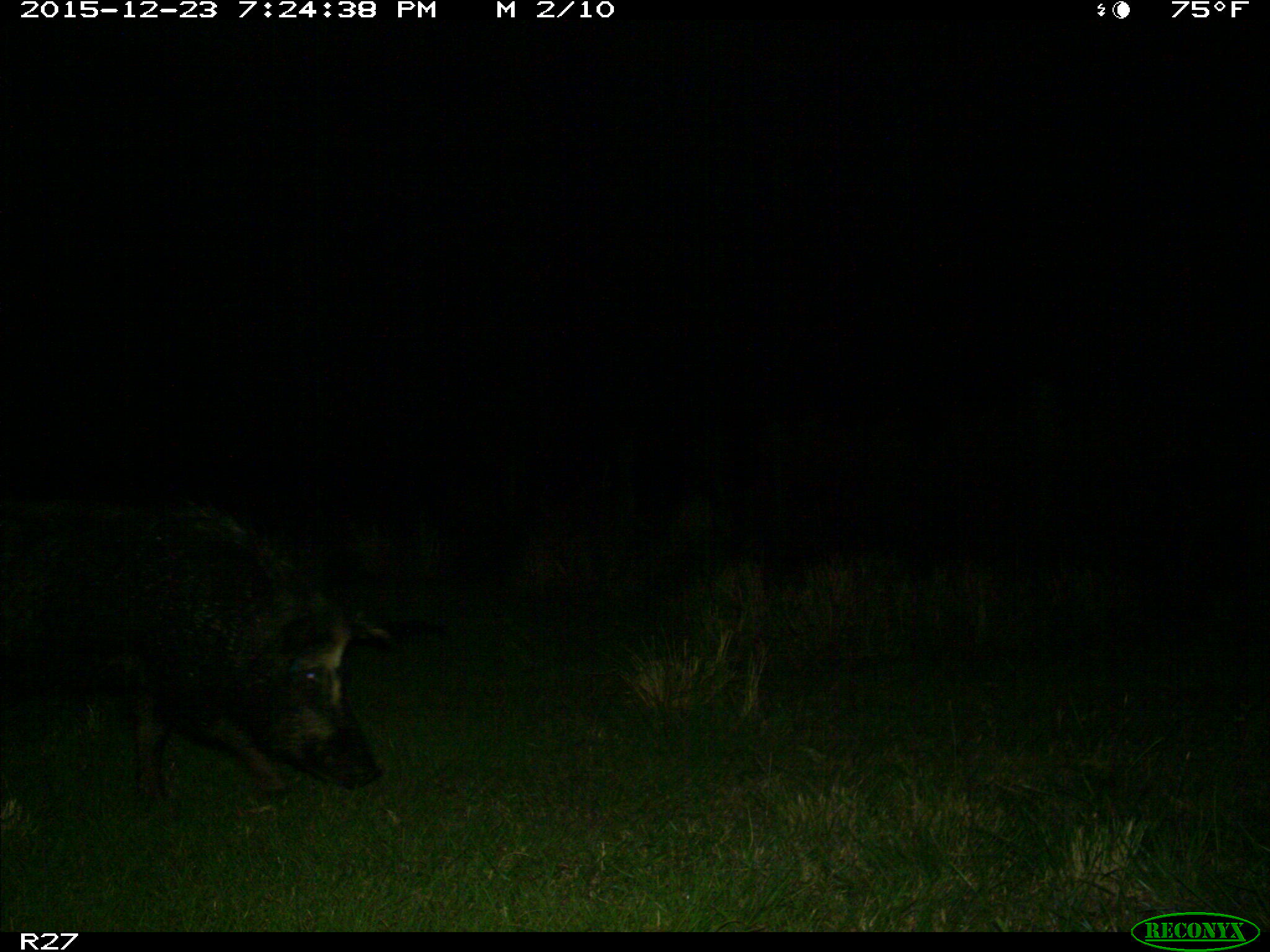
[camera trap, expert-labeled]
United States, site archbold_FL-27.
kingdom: Animalia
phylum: Chordata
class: Mammalia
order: Artiodactyla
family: Suidae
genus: Sus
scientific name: Sus scrofa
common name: wild boar